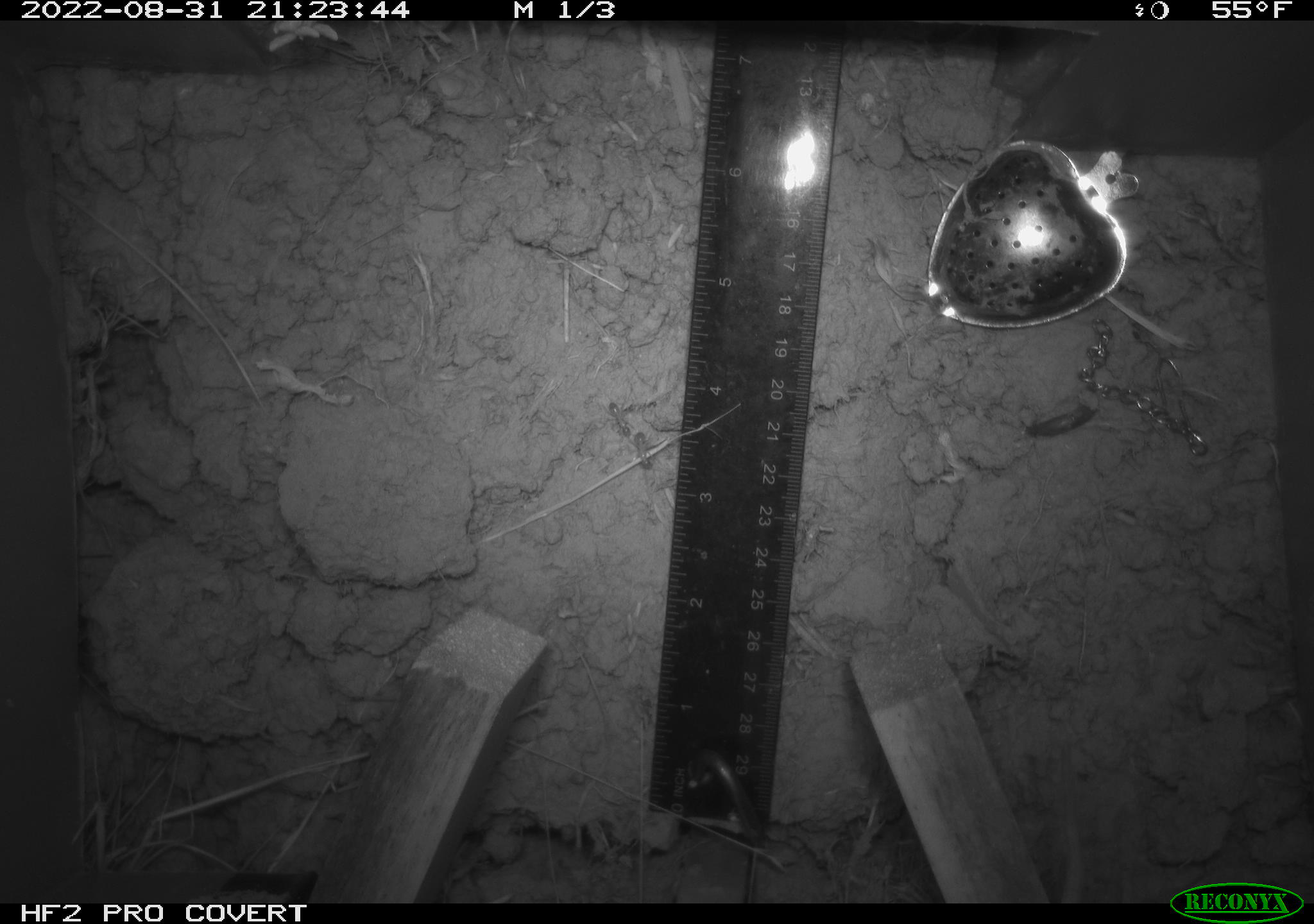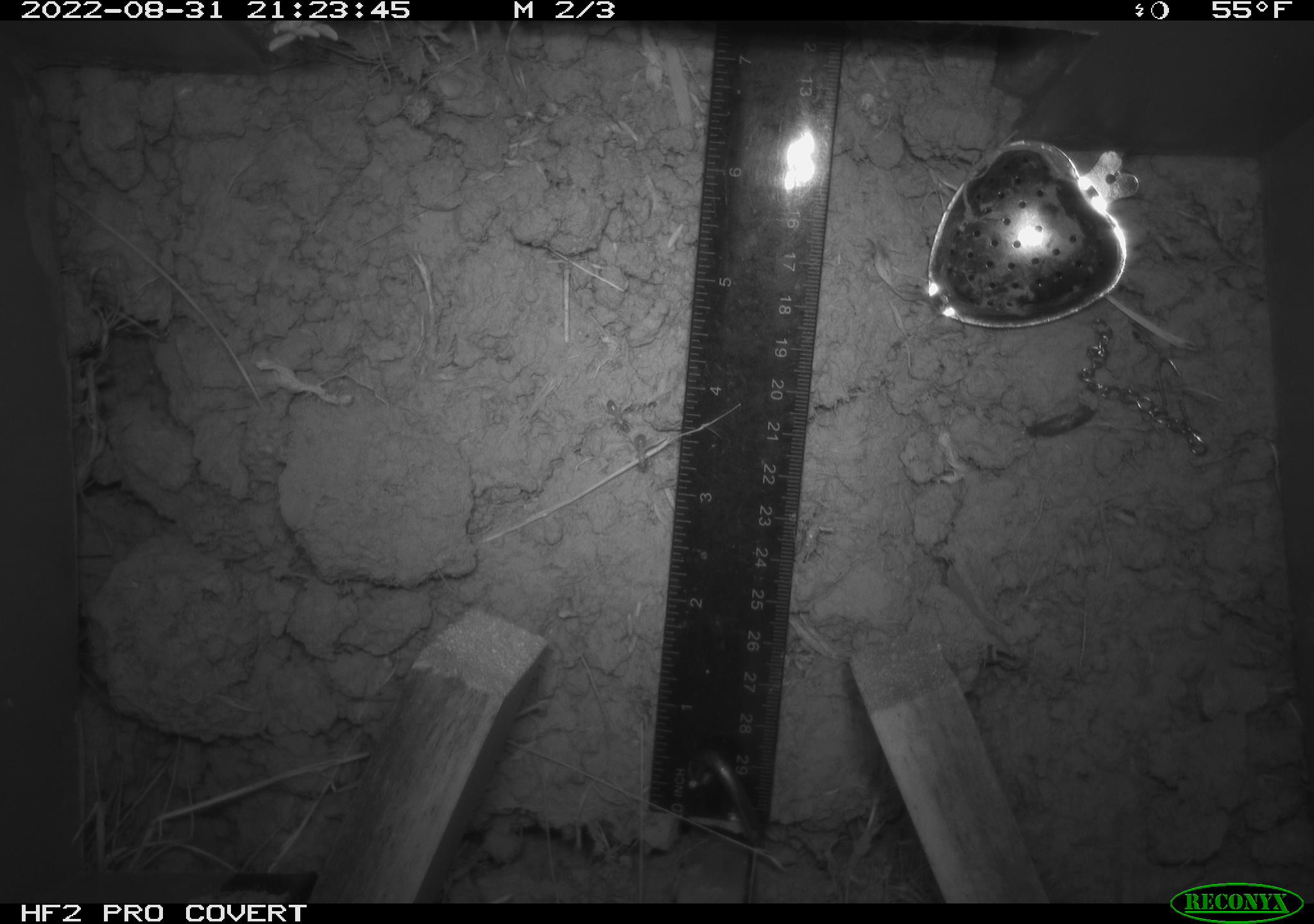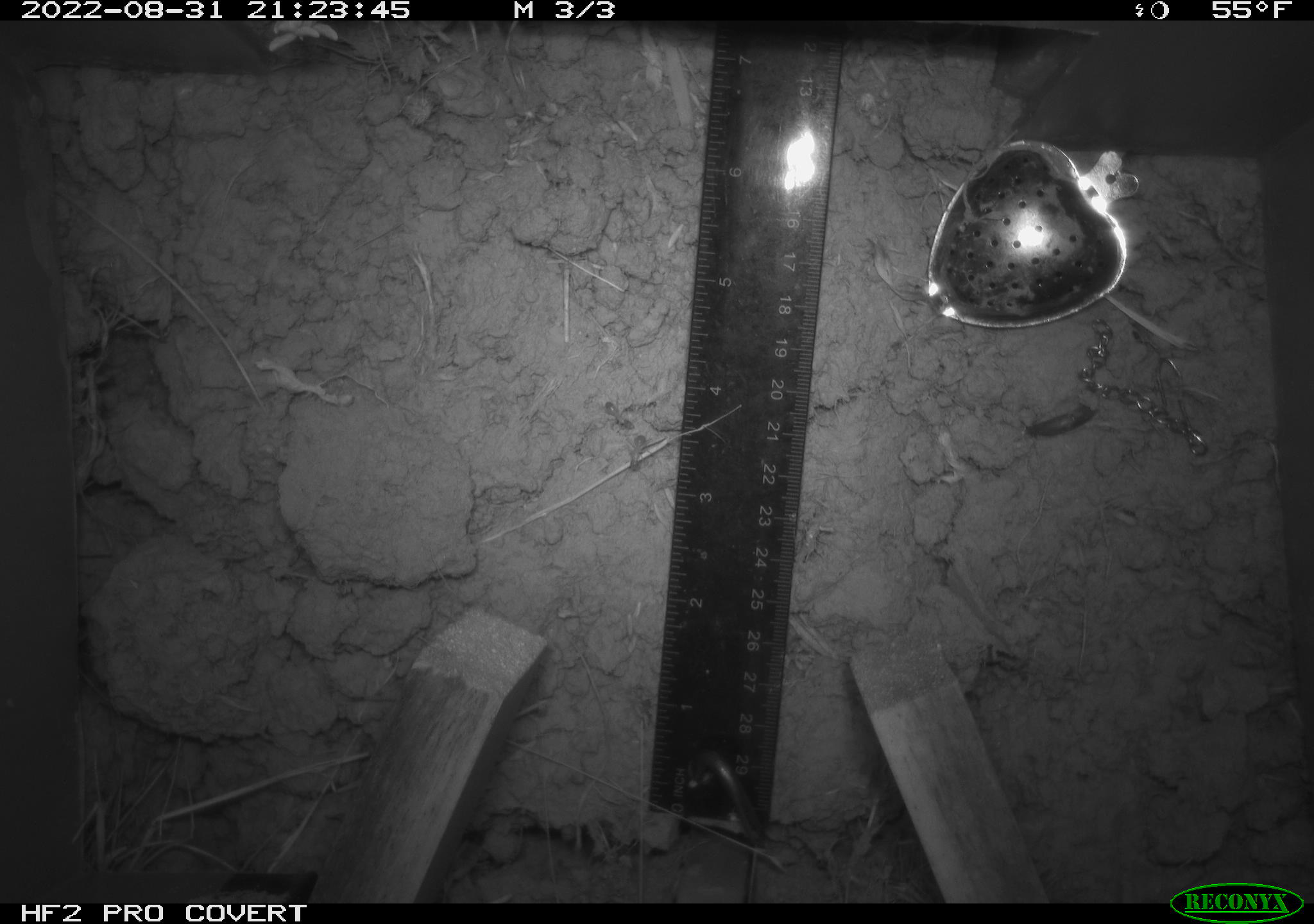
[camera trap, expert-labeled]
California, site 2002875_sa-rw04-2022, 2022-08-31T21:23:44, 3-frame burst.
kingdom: Animalia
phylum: Chordata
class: Mammalia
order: Rodentia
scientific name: Rodentia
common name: mouse species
Mouse species (Rodentia).